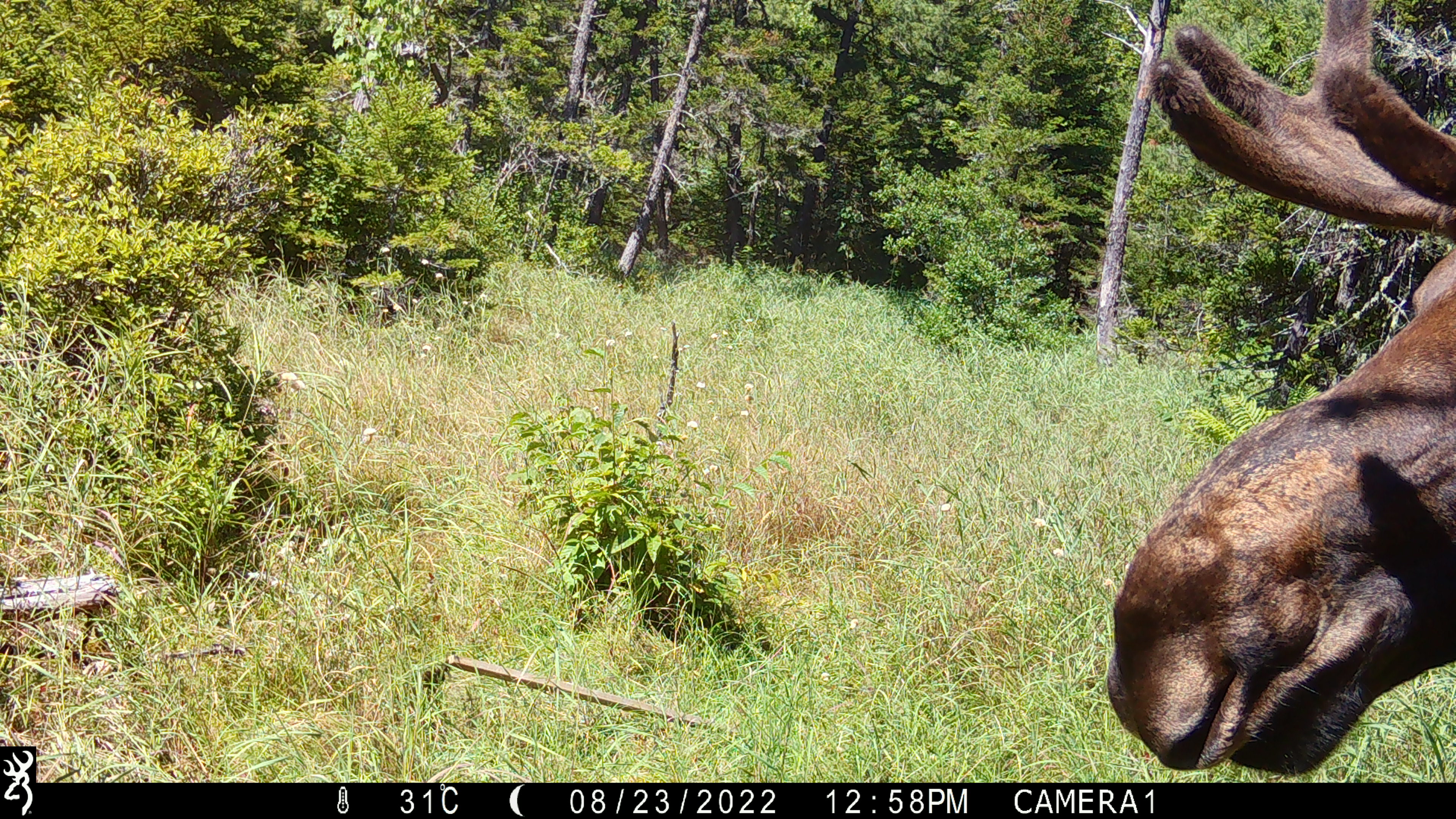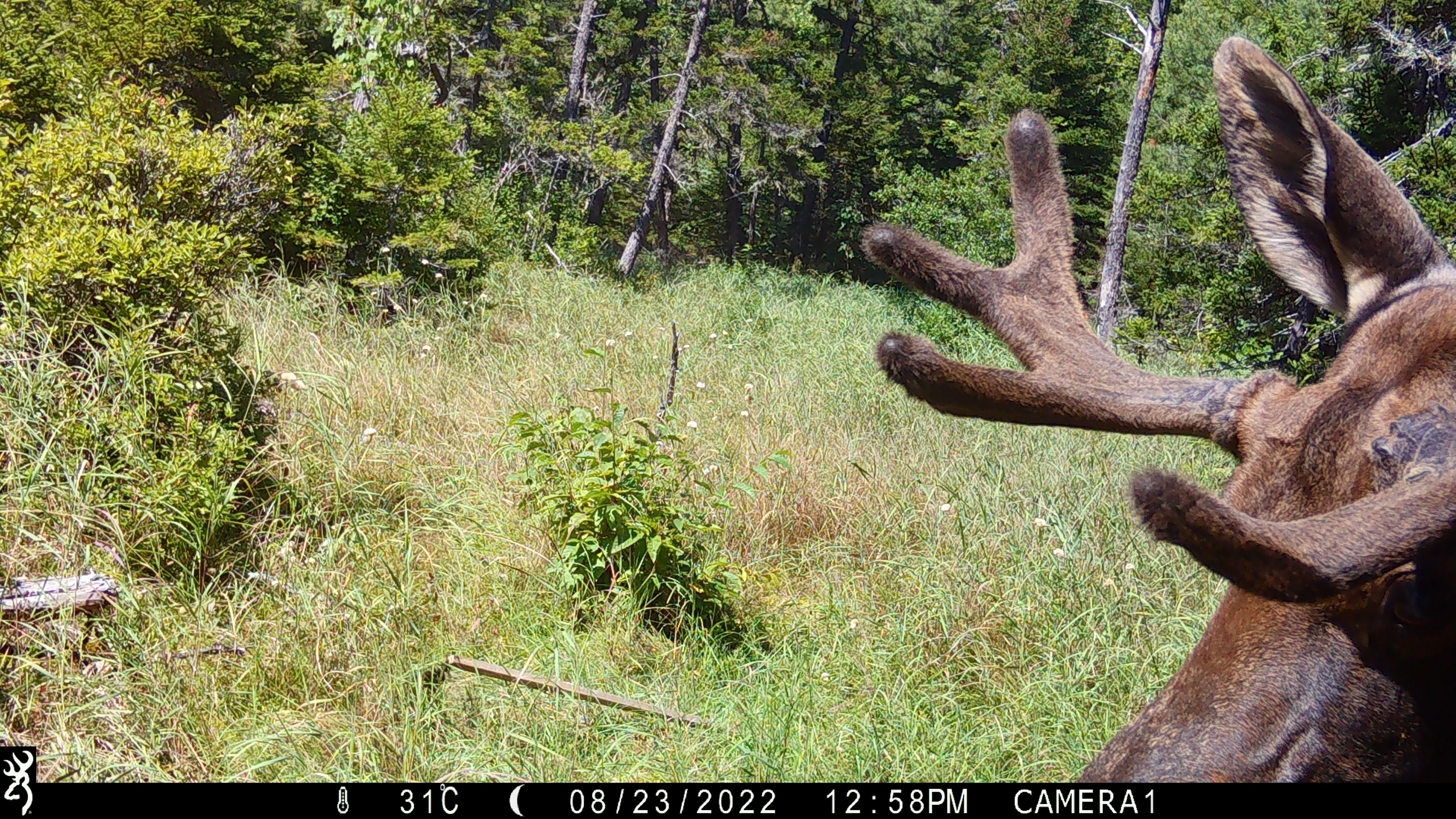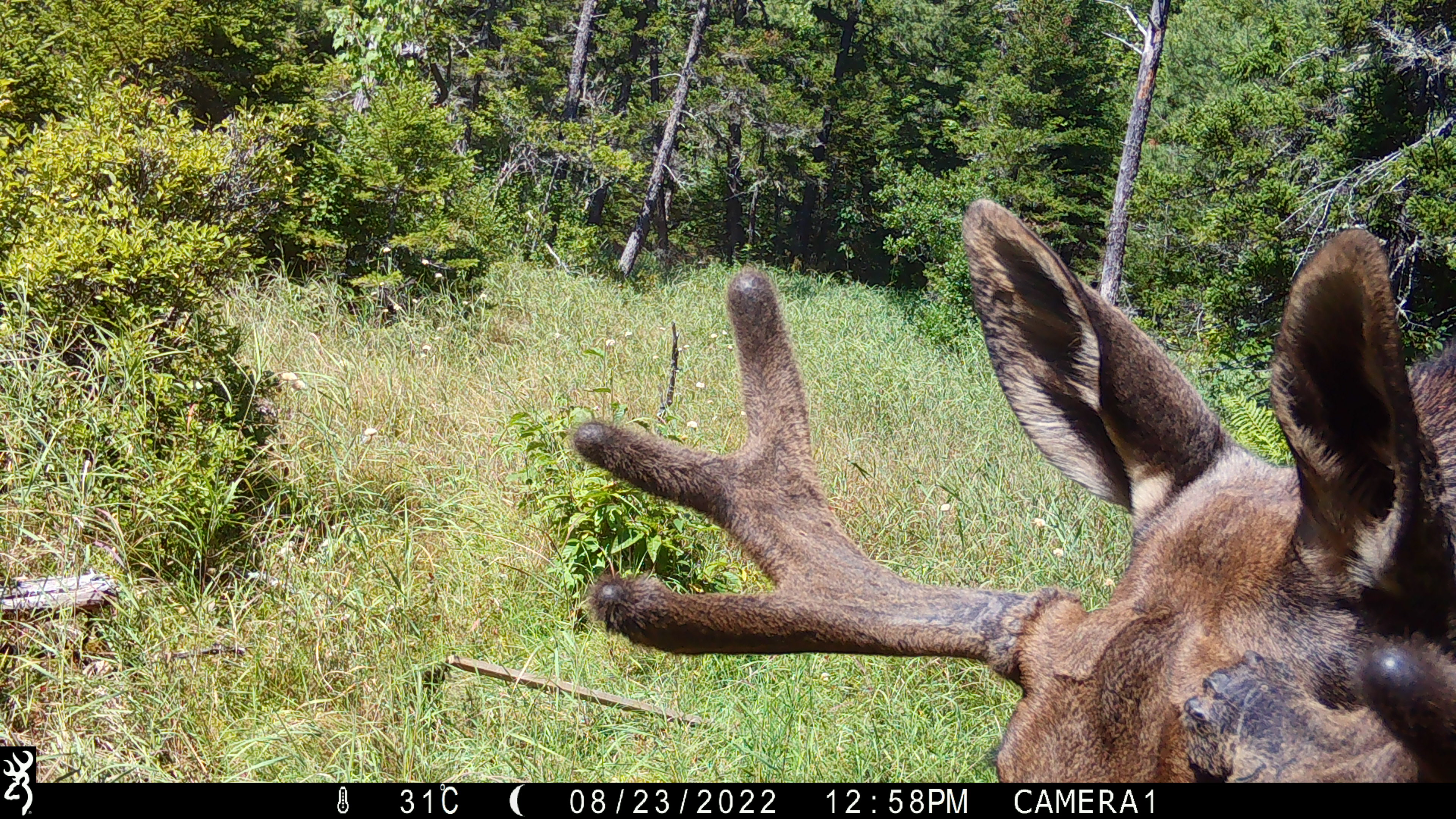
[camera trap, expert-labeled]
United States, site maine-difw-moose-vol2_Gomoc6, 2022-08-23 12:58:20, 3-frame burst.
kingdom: Animalia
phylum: Chordata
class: Mammalia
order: Artiodactyla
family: Cervidae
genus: Alces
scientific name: Alces alces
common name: moose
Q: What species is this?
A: Moose (Alces alces).